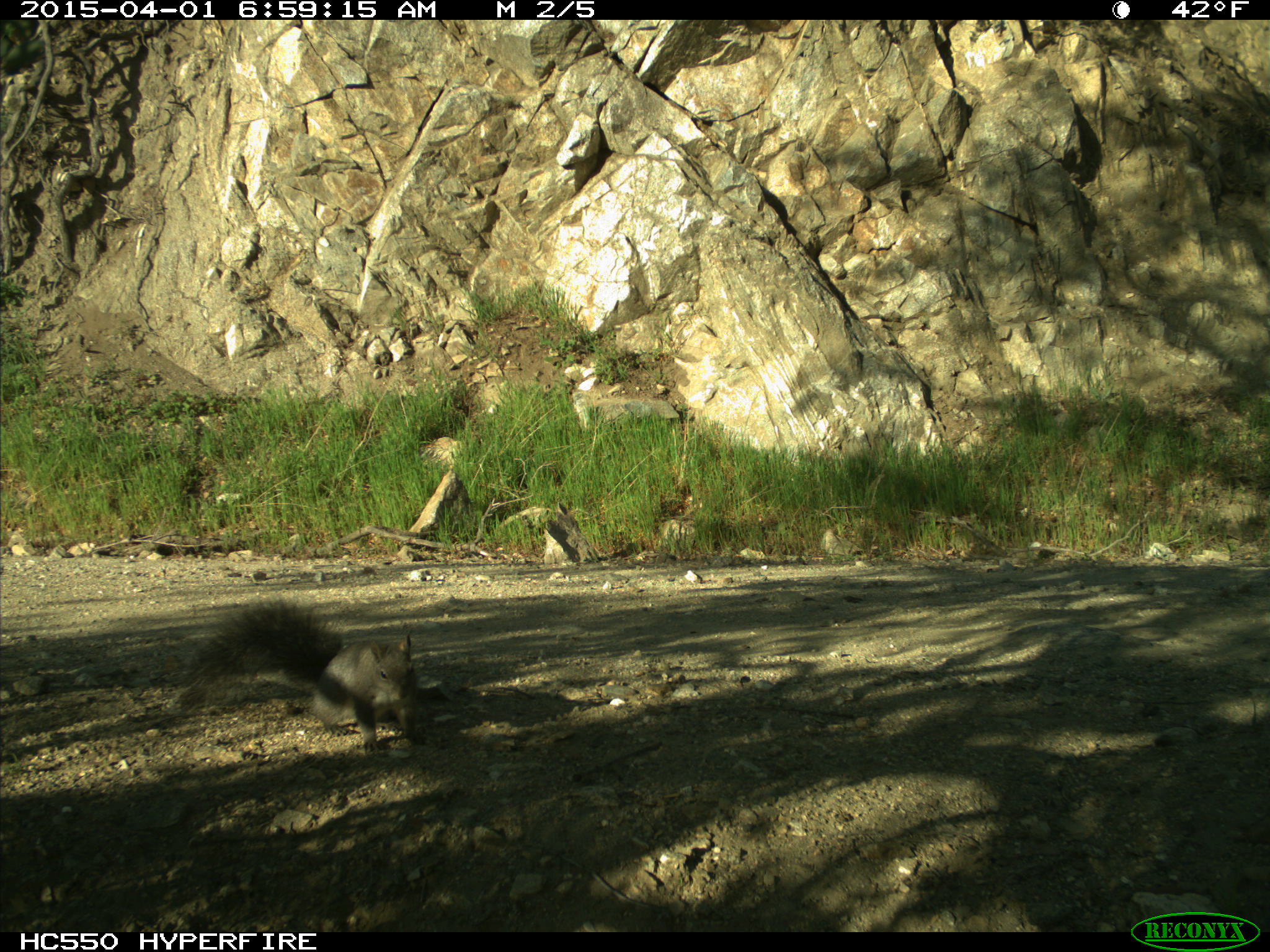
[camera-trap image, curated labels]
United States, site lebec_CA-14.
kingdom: Animalia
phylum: Chordata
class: Mammalia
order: Rodentia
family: Sciuridae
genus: Sciurus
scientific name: Sciurus carolinensis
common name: eastern gray squirrel